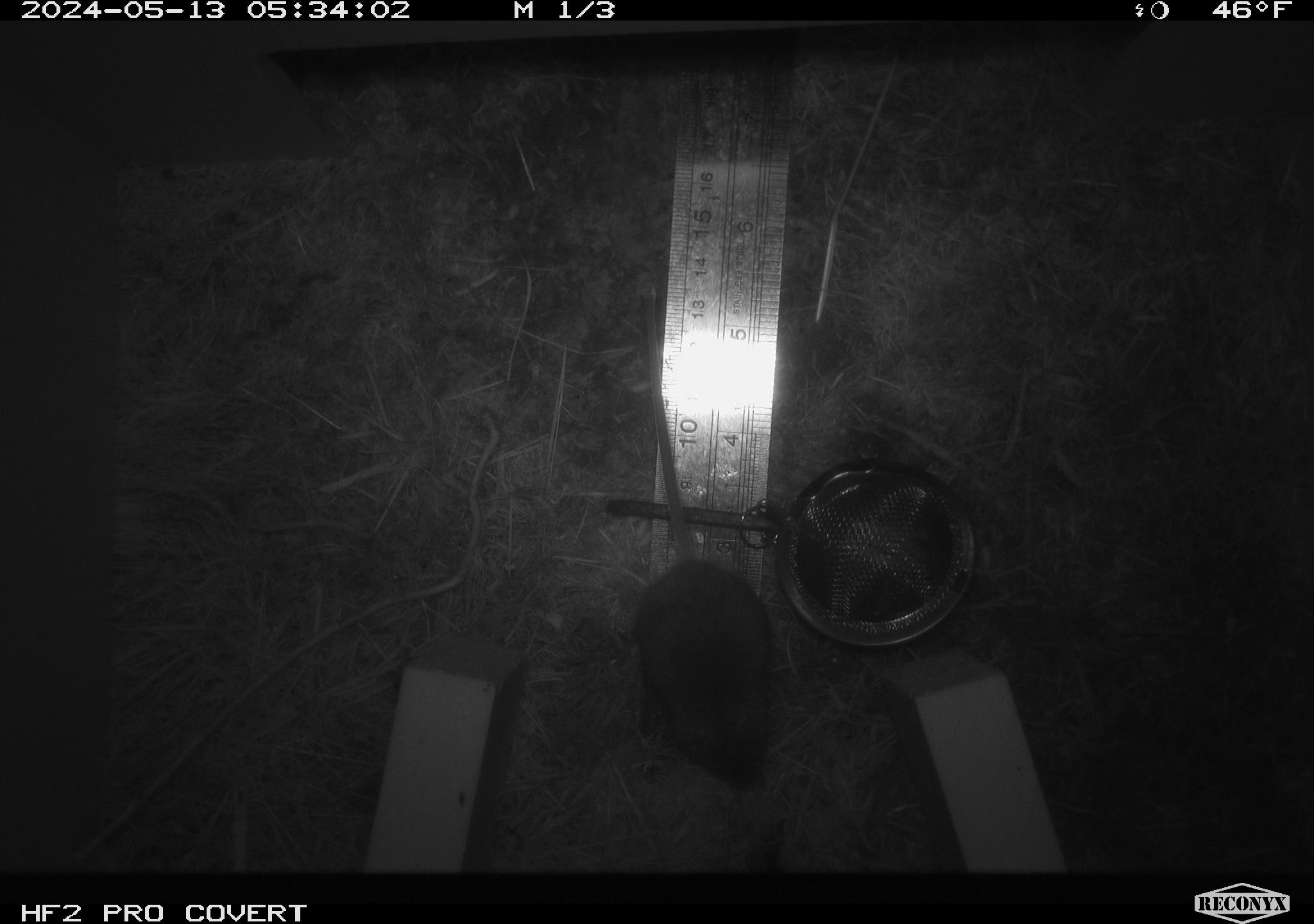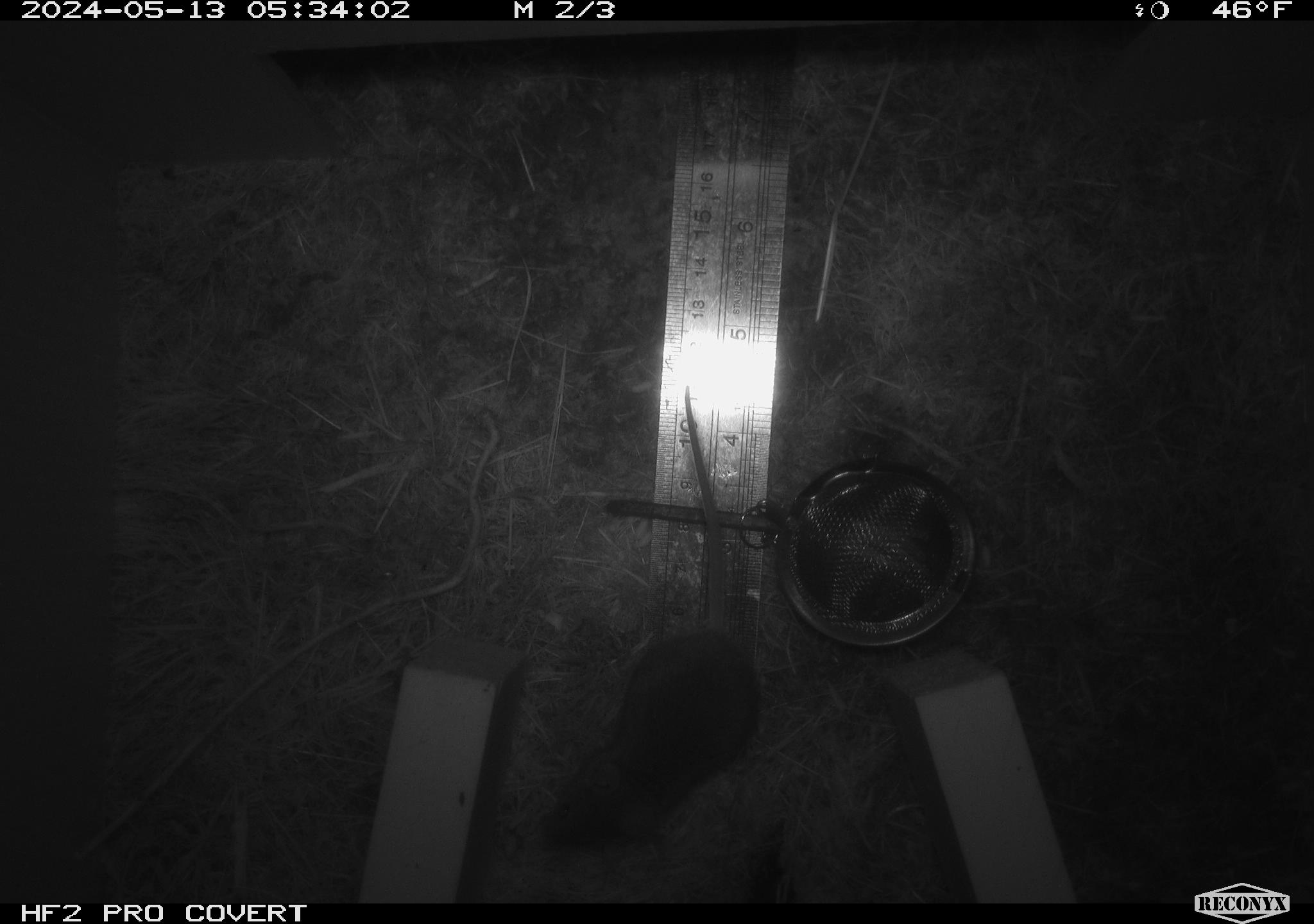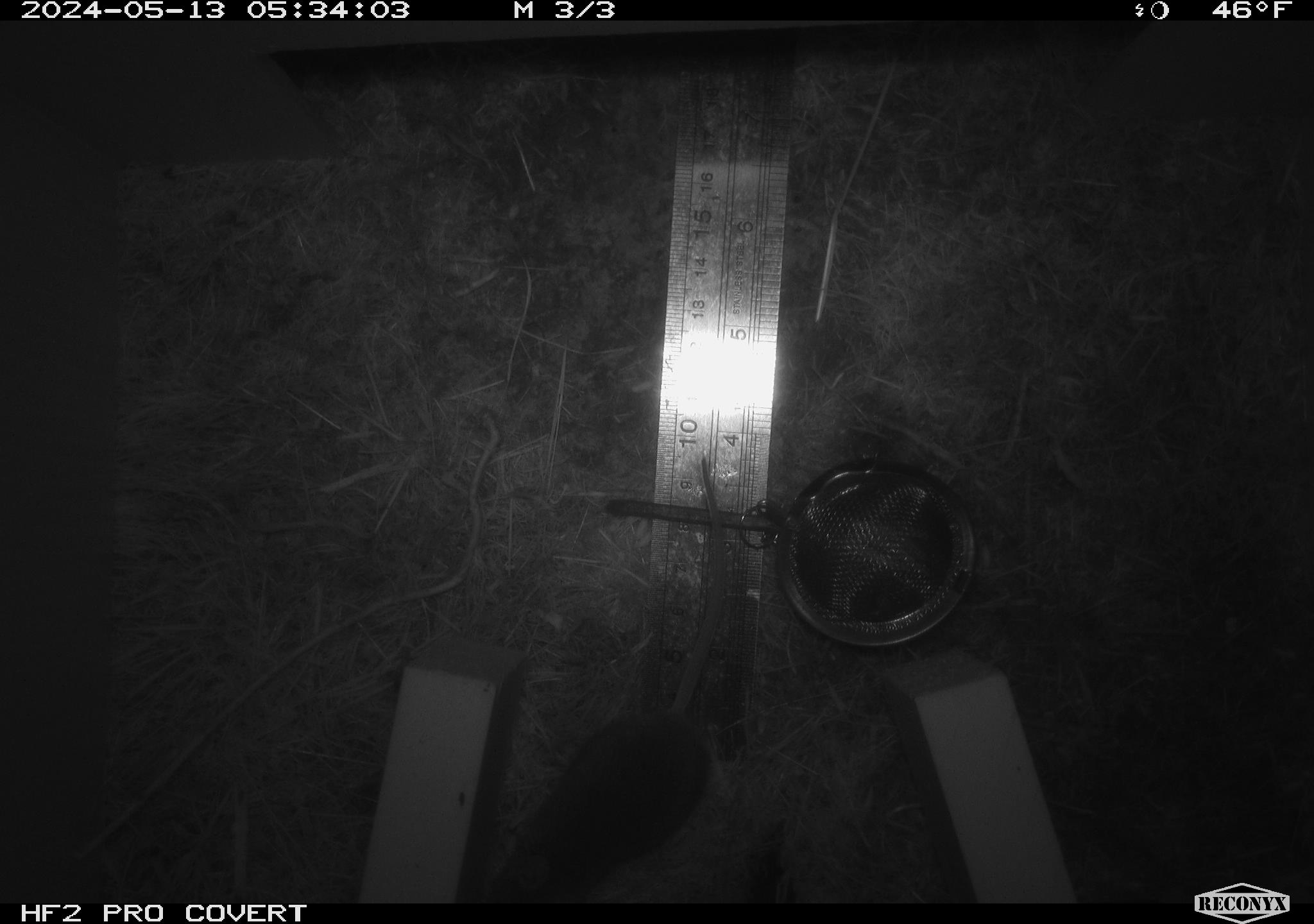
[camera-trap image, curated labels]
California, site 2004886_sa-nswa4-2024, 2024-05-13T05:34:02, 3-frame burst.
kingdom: Animalia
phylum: Chordata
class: Mammalia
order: Rodentia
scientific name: Rodentia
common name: mouse species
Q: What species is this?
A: Mouse species (Rodentia).